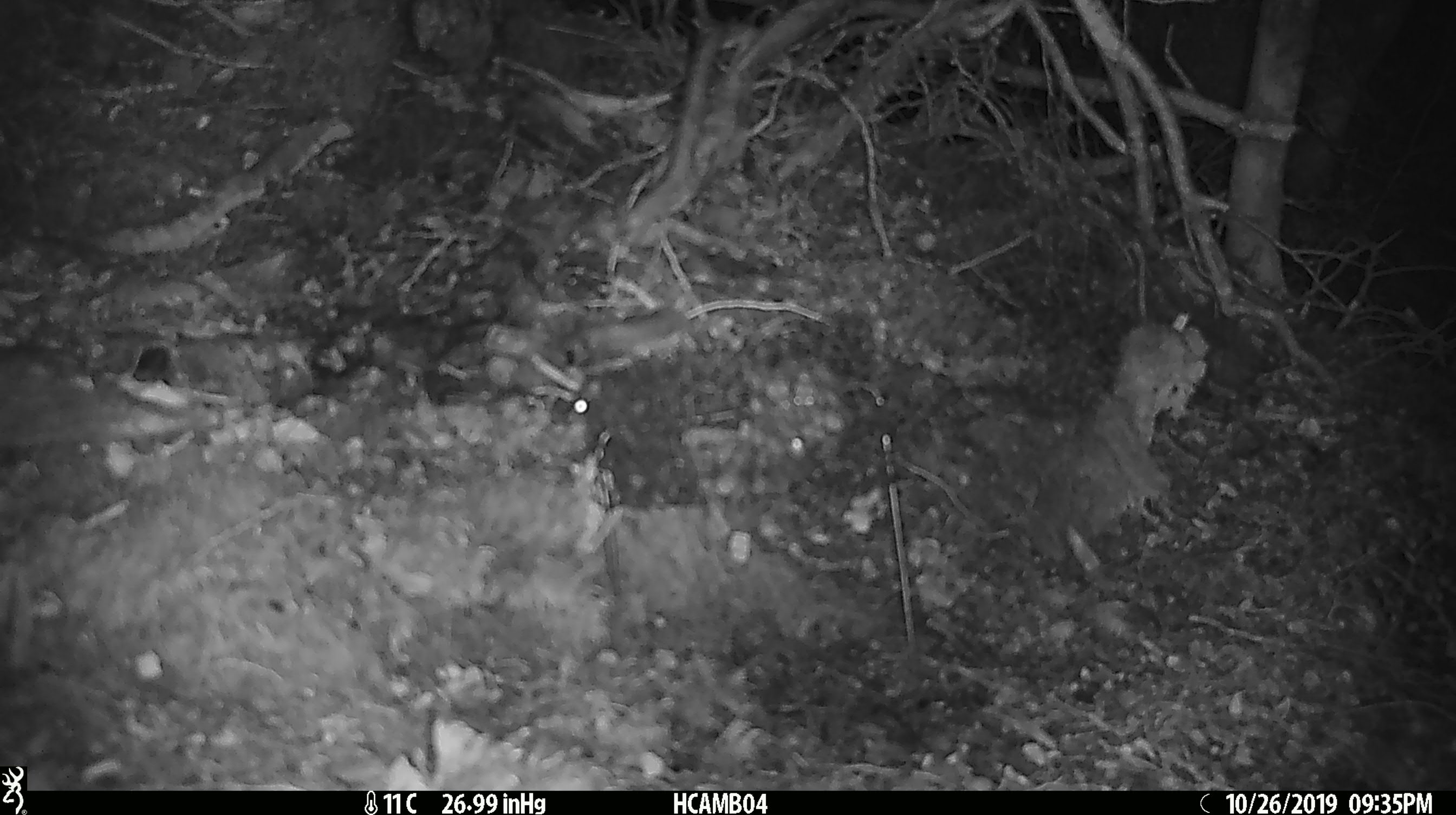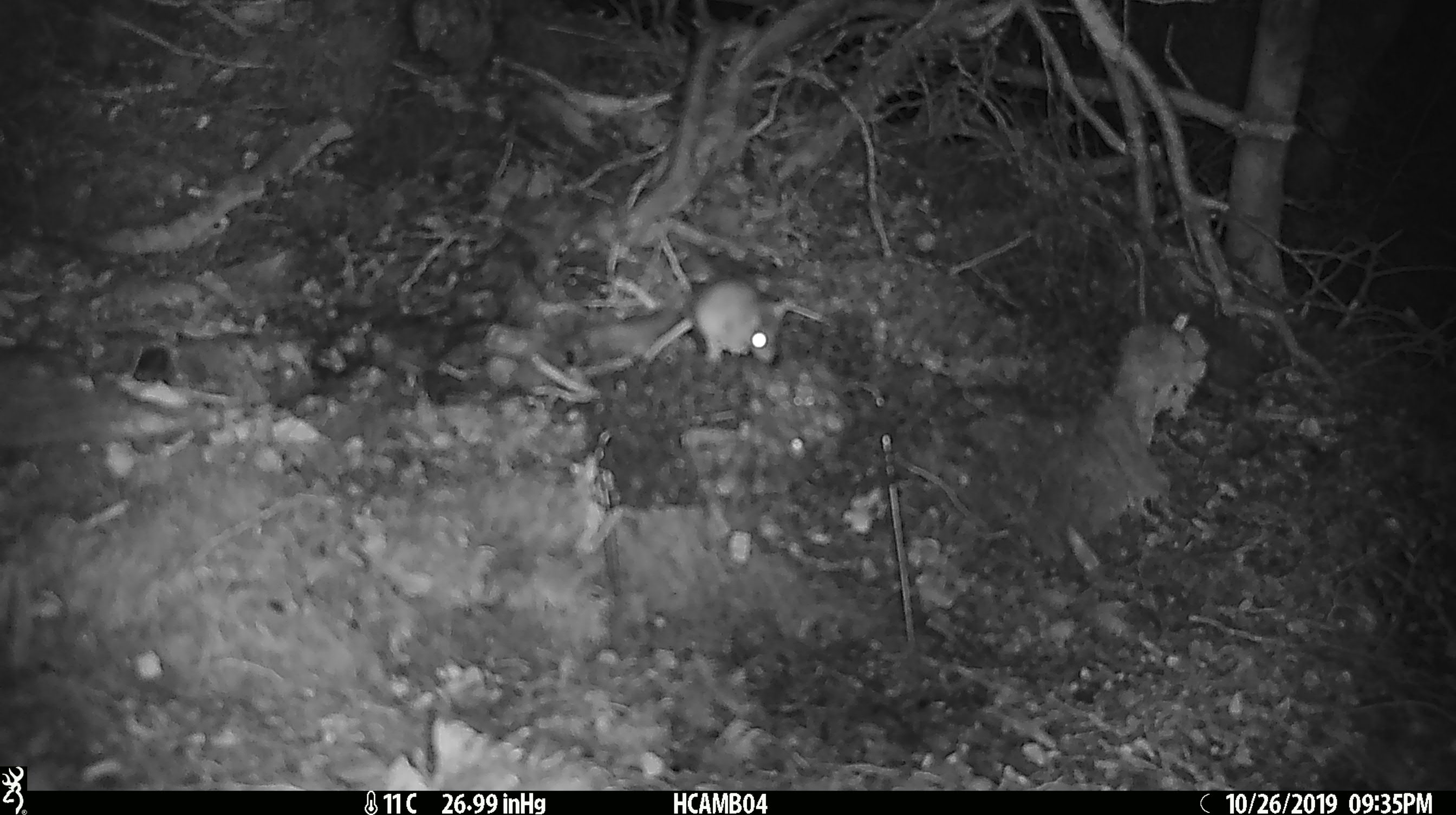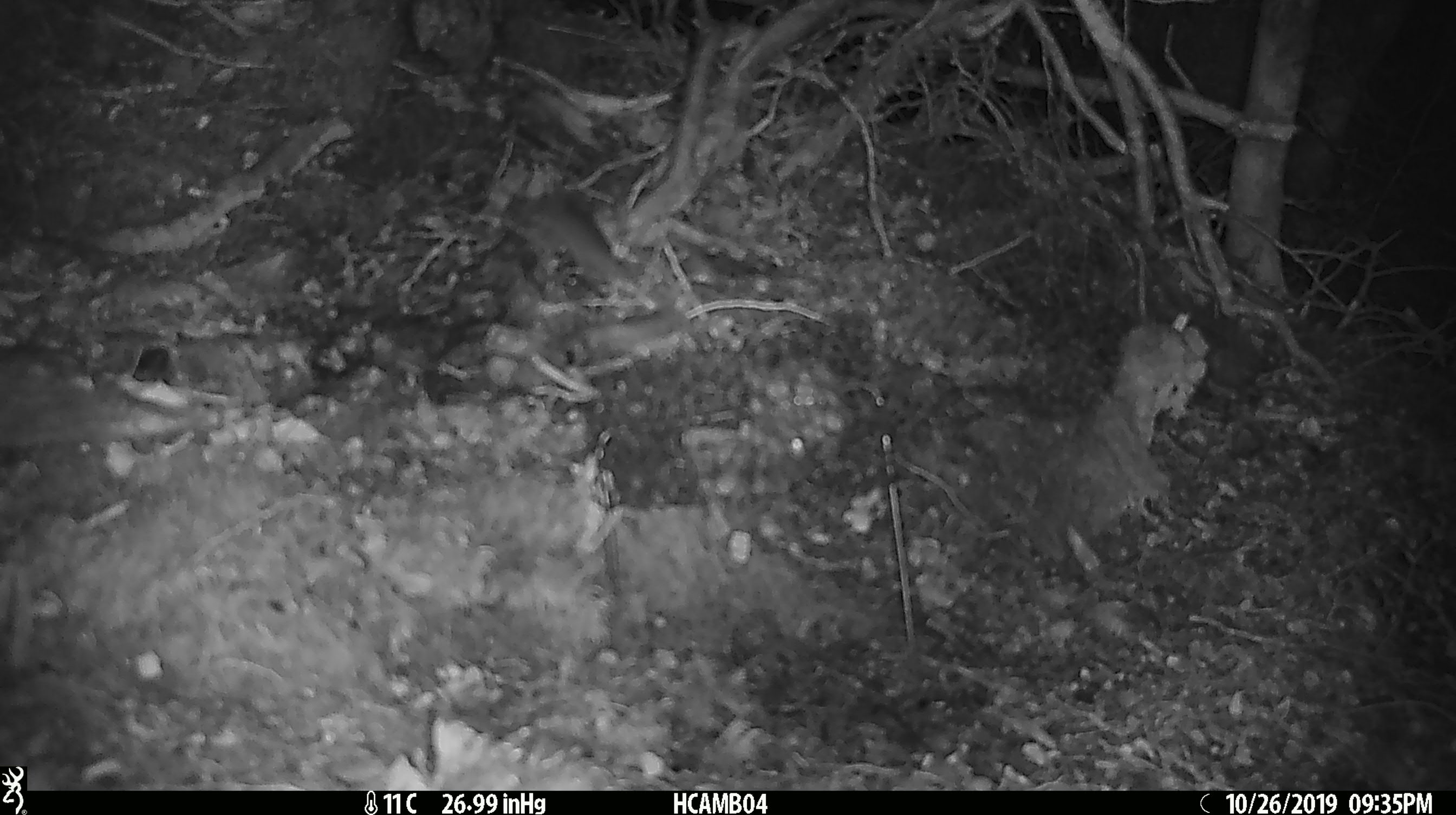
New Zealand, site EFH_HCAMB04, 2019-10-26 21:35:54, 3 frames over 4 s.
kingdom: Animalia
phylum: Chordata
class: Mammalia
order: Rodentia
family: Muridae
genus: Mus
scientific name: Mus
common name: mouse